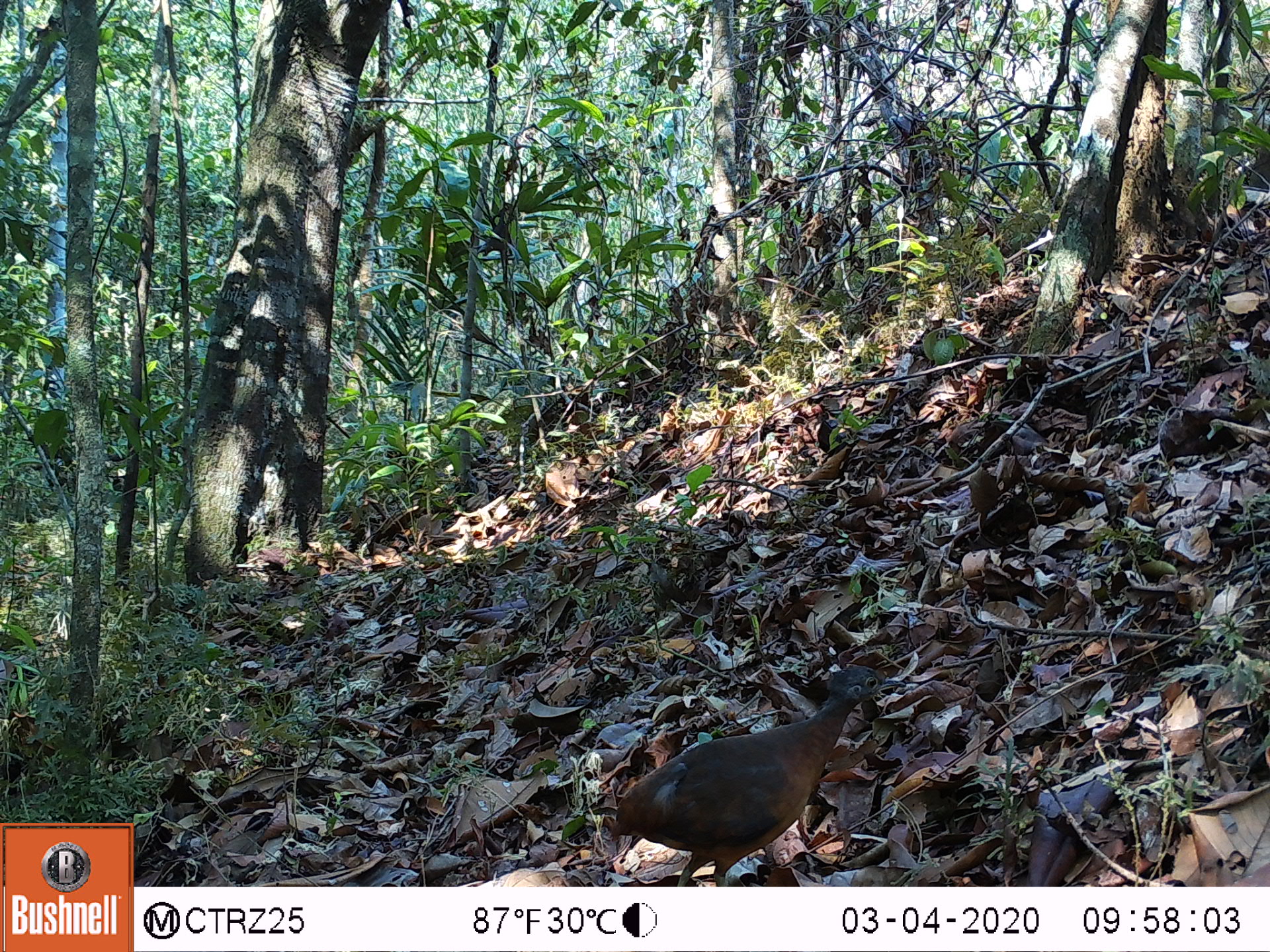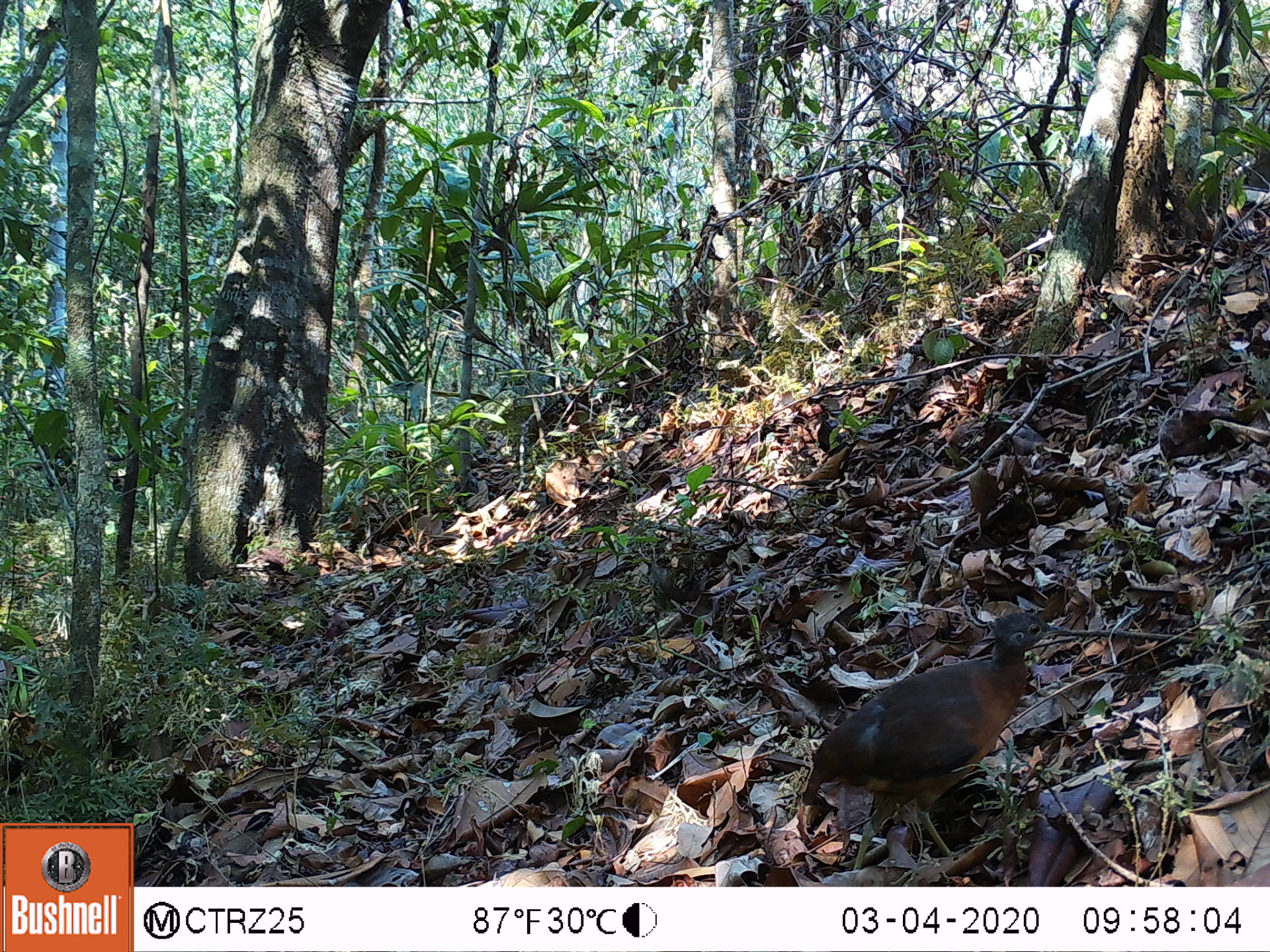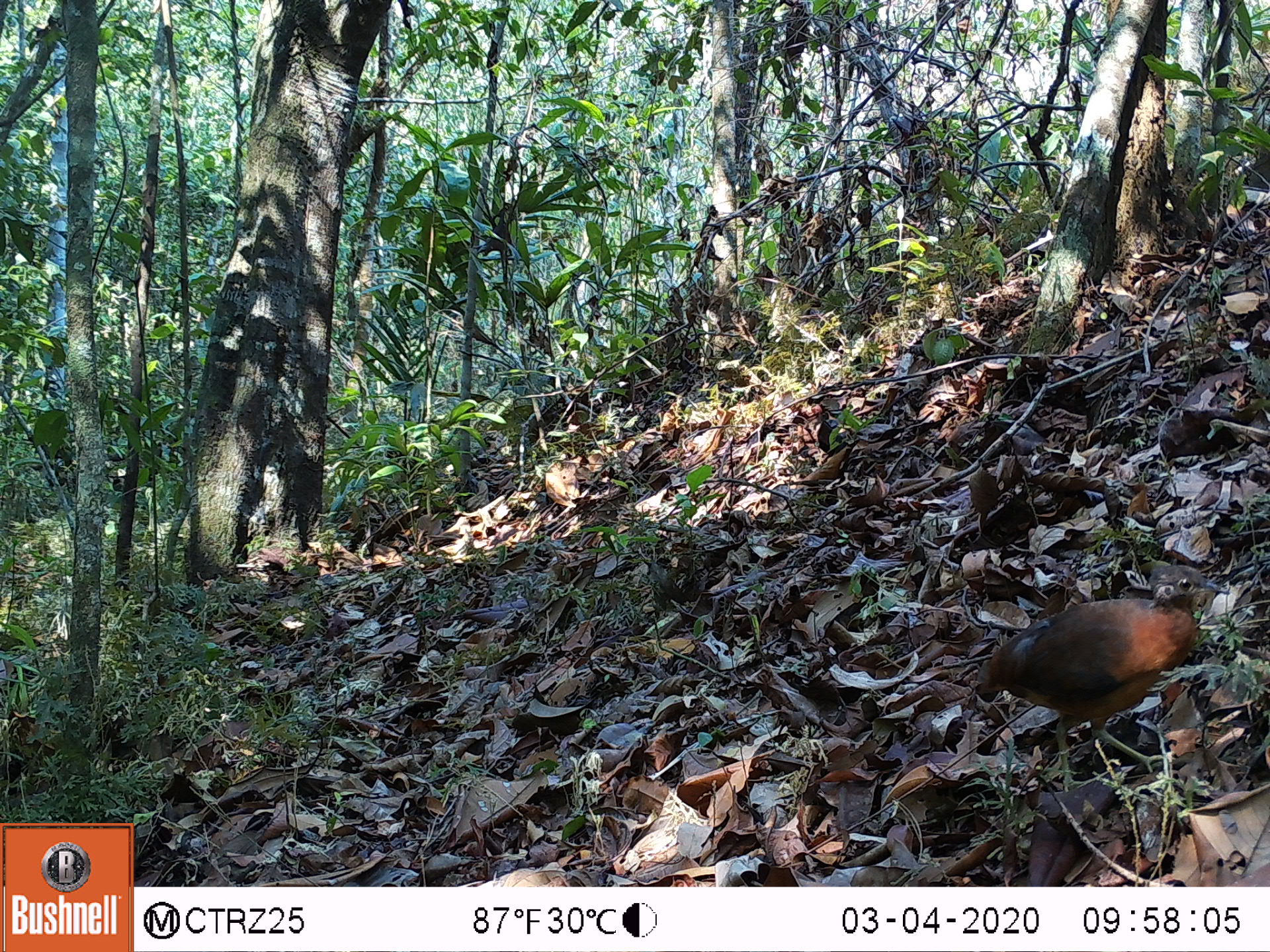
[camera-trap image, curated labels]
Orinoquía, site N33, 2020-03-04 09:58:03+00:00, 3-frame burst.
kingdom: Animalia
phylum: Chordata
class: Aves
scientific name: Aves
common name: bird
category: unknown bird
Unknown bird (bird) (Aves).